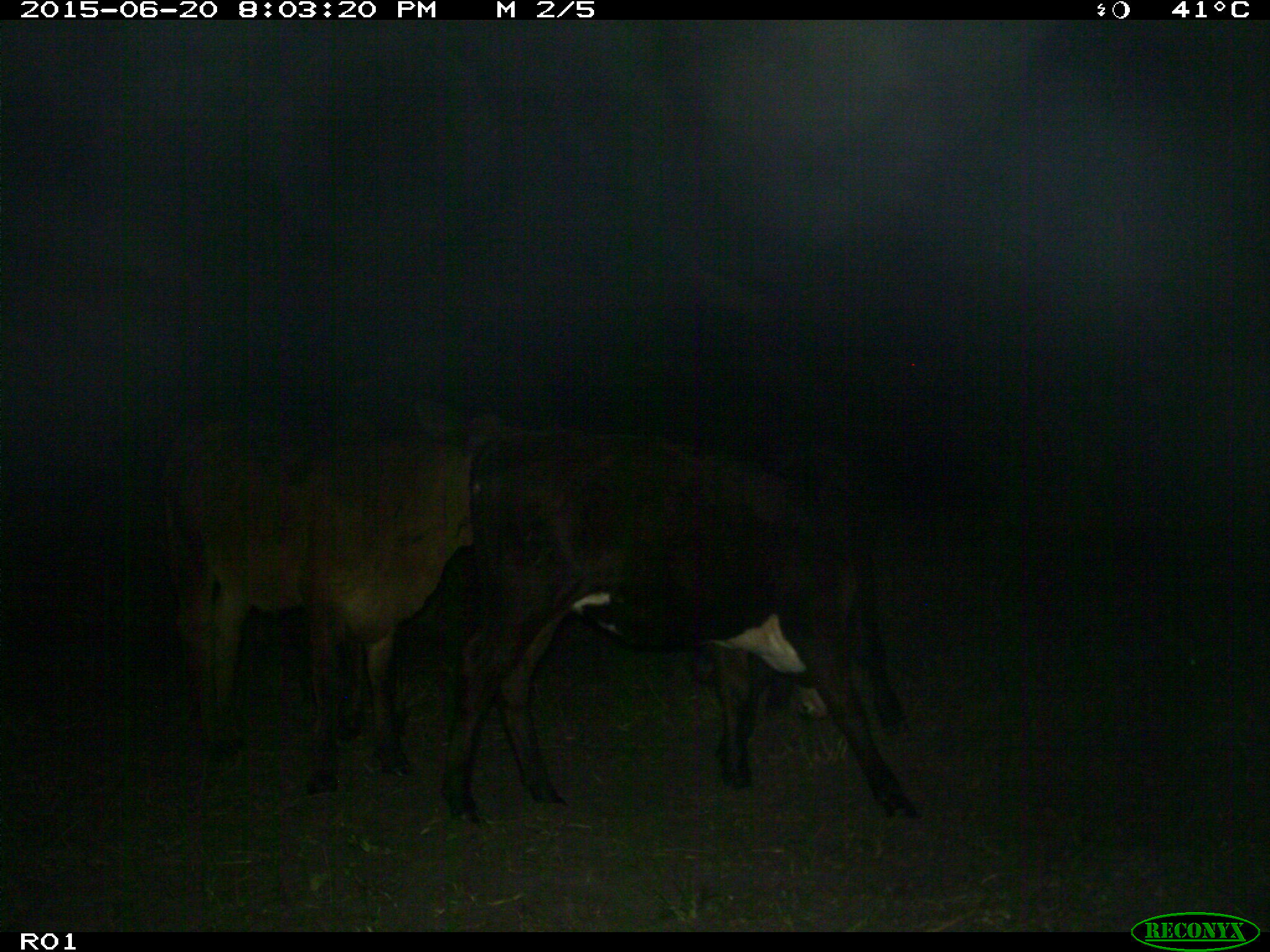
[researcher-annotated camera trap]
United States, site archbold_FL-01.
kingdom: Animalia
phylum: Chordata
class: Mammalia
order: Artiodactyla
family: Bovidae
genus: Bos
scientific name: Bos taurus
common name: domestic cow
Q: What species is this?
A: Bos taurus (domestic cow).